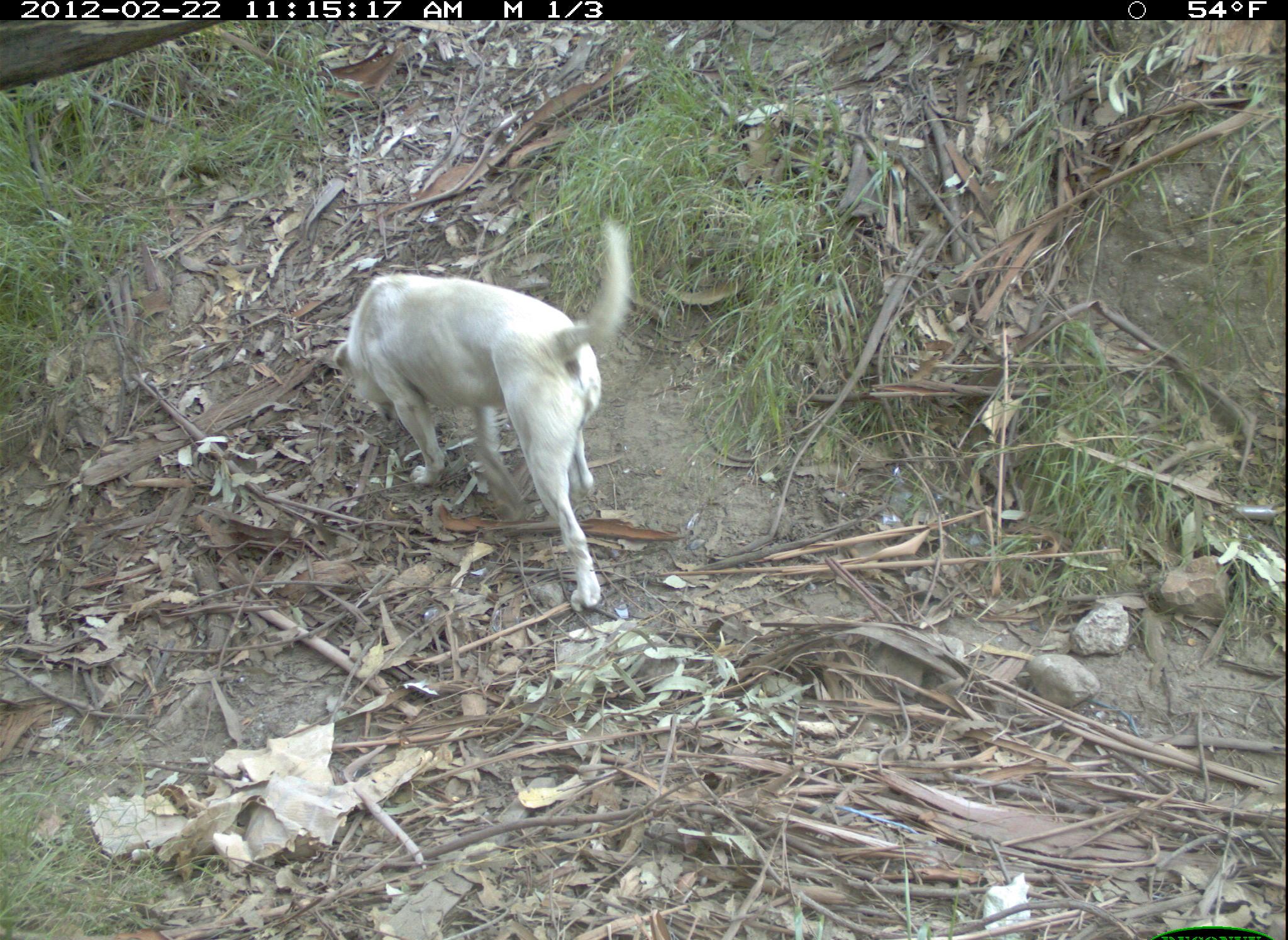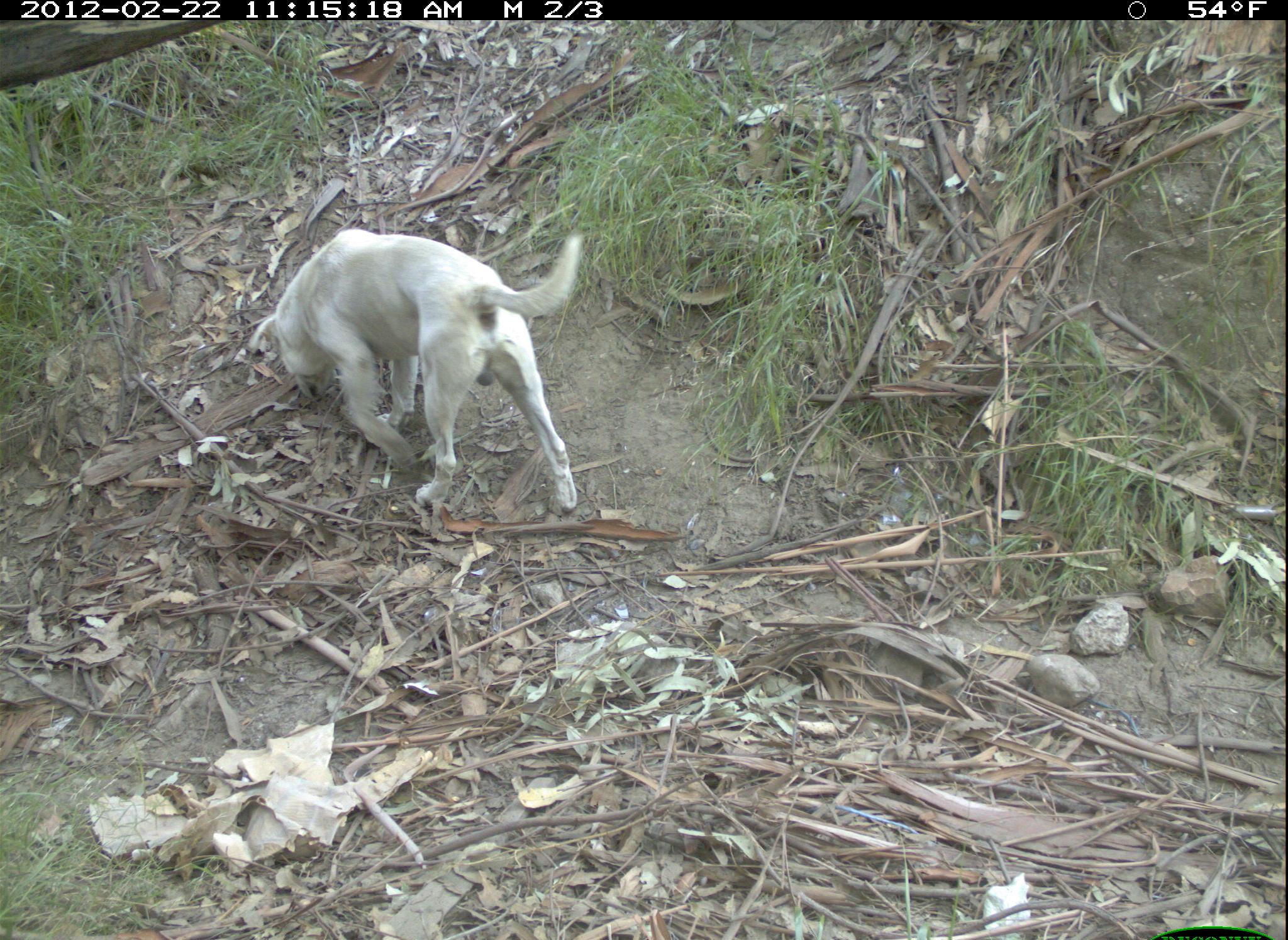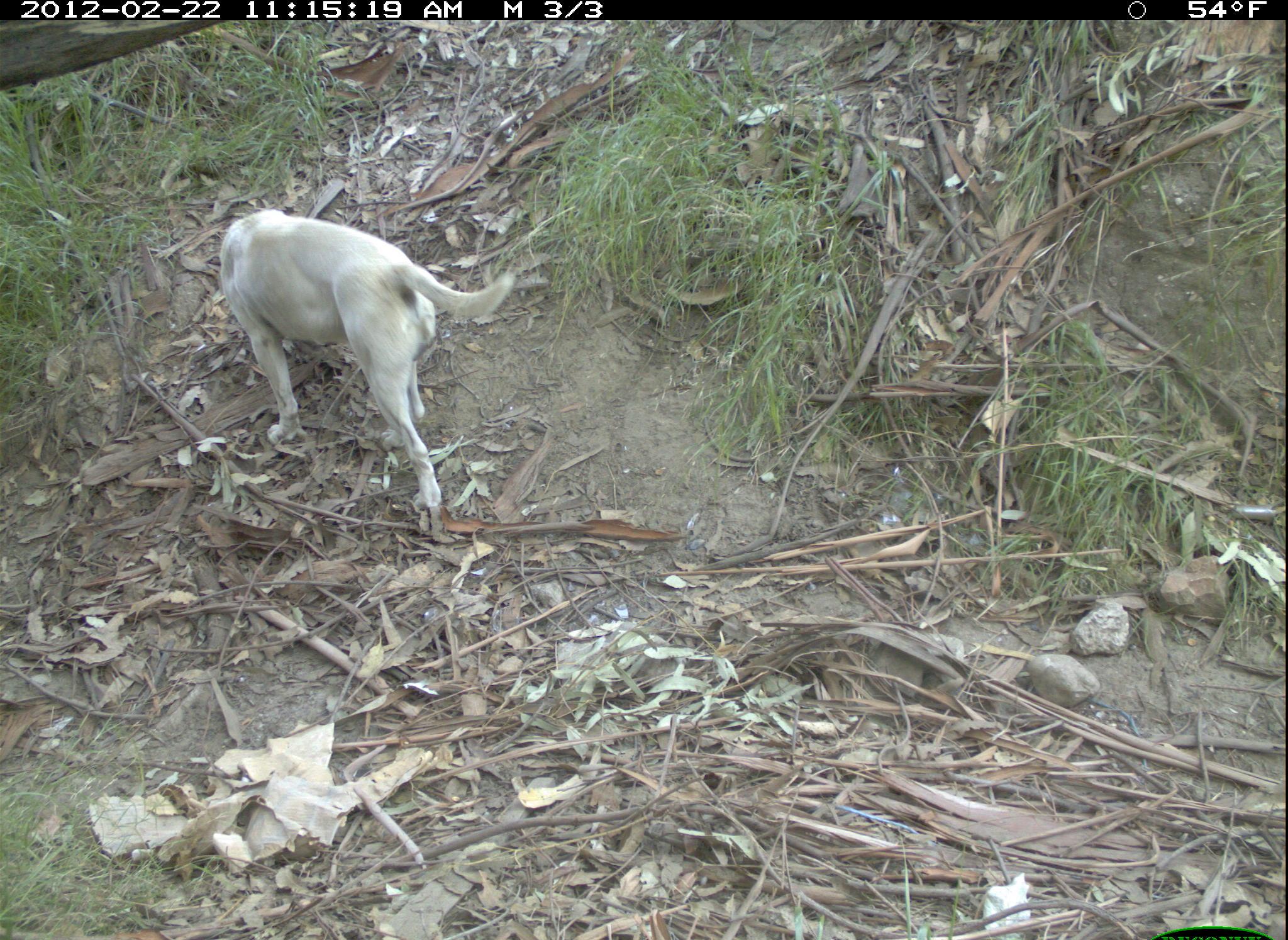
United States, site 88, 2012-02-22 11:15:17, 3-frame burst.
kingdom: Animalia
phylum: Chordata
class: Mammalia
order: Carnivora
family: Canidae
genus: Canis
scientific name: Canis familiaris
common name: domestic dog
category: dog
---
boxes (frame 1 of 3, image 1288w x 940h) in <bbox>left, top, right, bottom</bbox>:
dog: <bbox>319, 201, 671, 614</bbox>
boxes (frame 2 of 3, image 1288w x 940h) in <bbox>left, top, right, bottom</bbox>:
dog: <bbox>248, 222, 618, 538</bbox>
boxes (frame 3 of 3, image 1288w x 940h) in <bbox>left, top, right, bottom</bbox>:
dog: <bbox>179, 185, 559, 557</bbox>